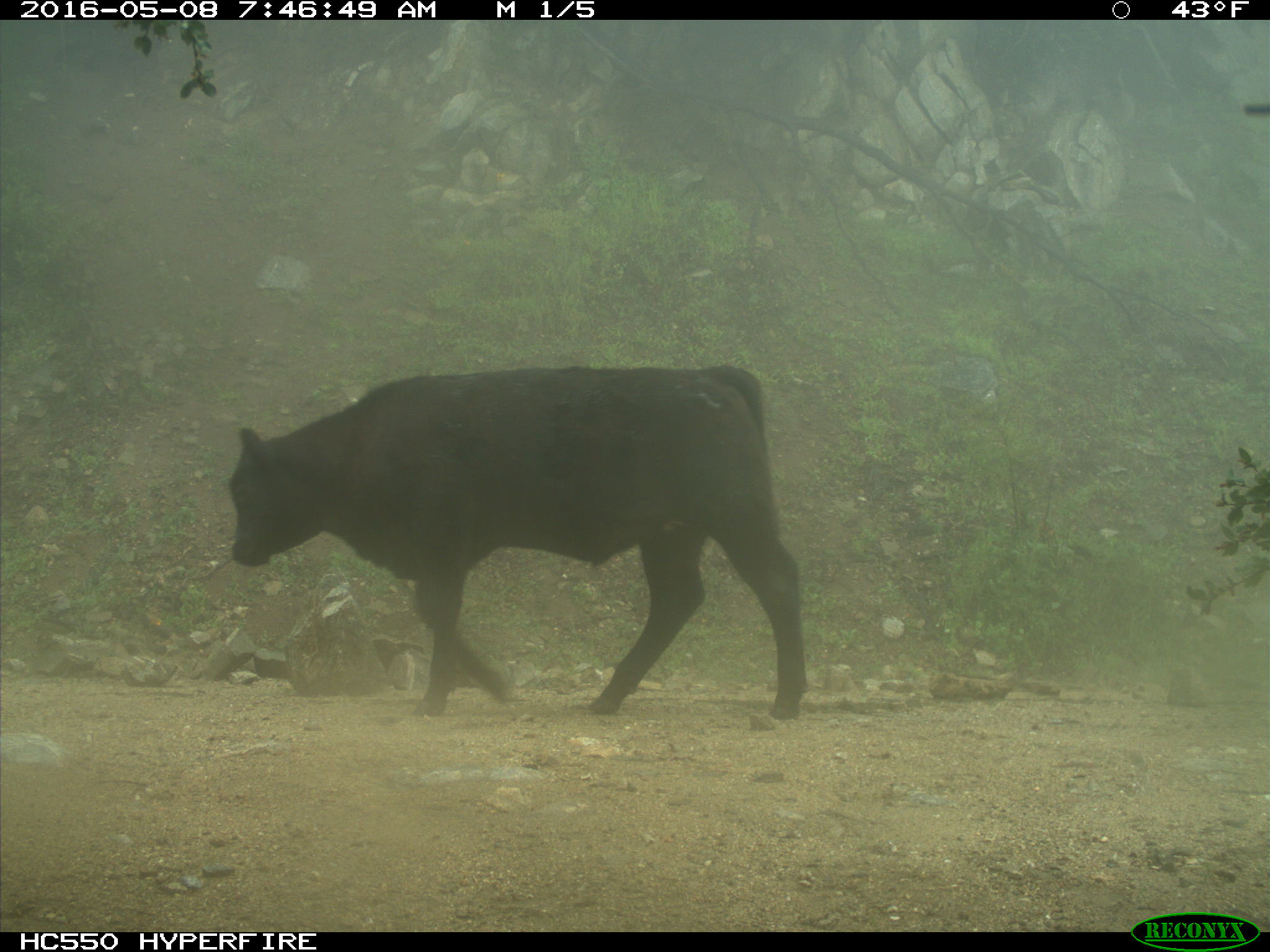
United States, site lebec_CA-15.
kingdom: Animalia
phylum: Chordata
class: Mammalia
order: Artiodactyla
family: Bovidae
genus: Bos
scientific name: Bos taurus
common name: domestic cow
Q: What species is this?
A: Bos taurus (domestic cow).